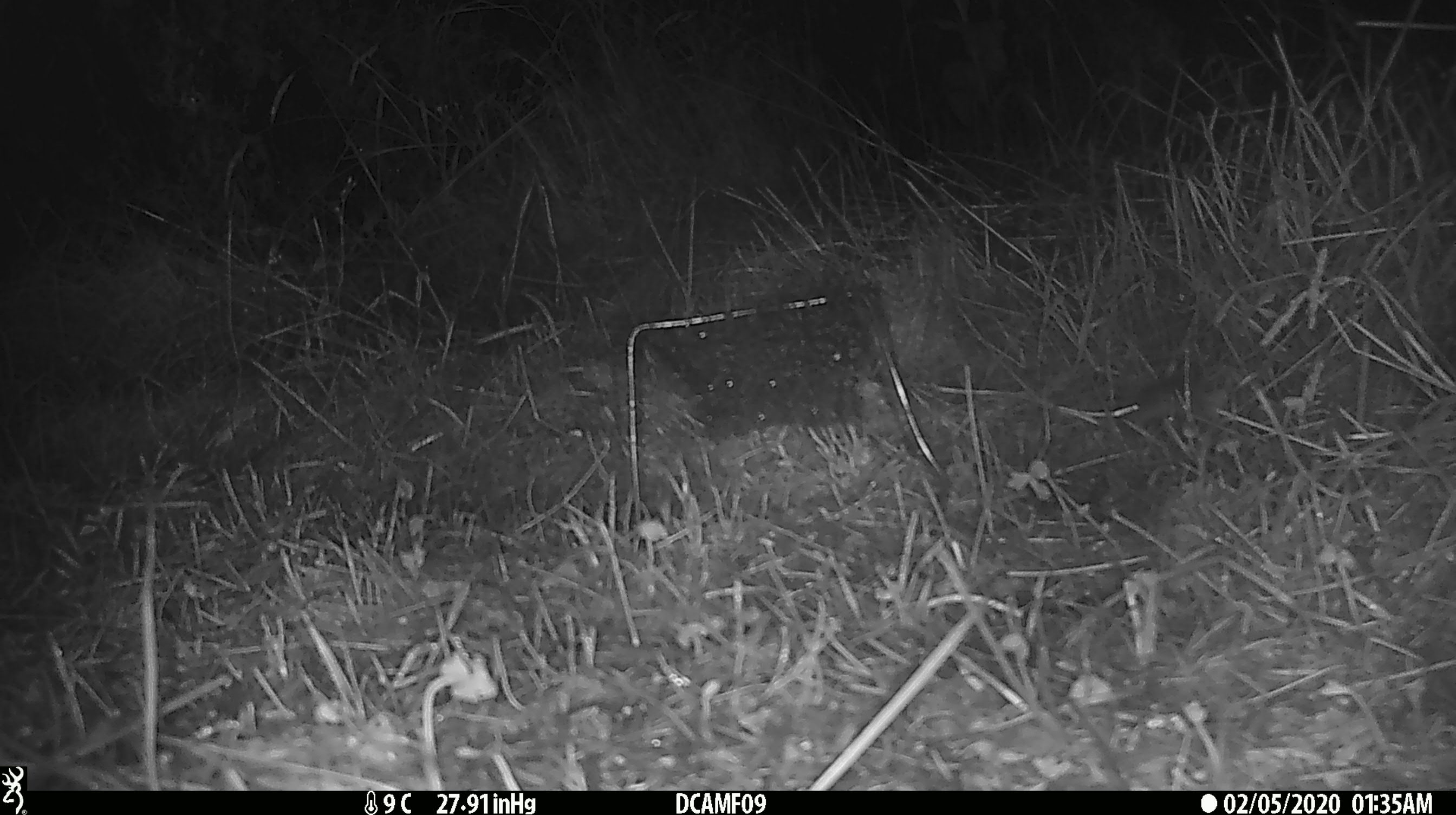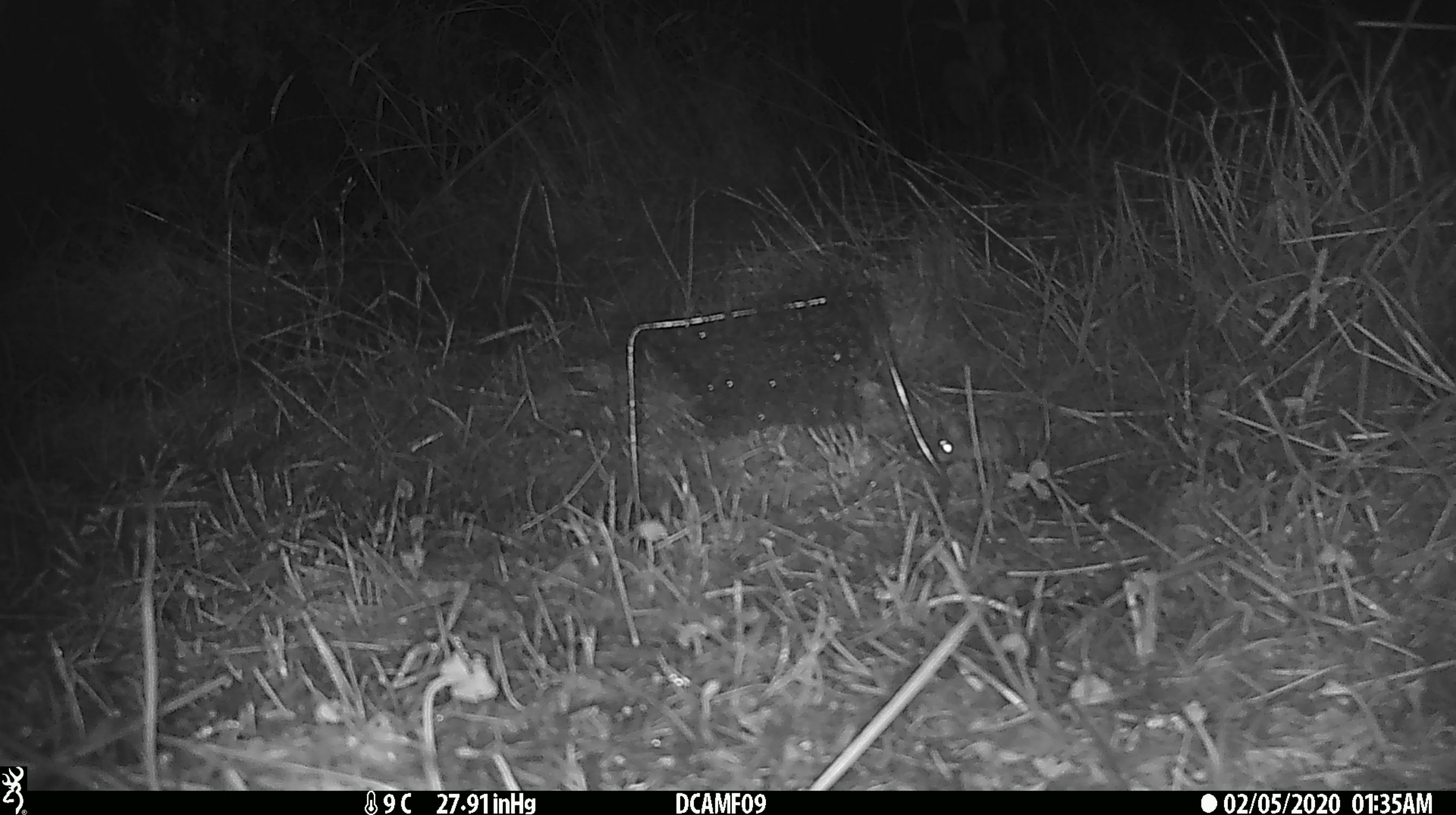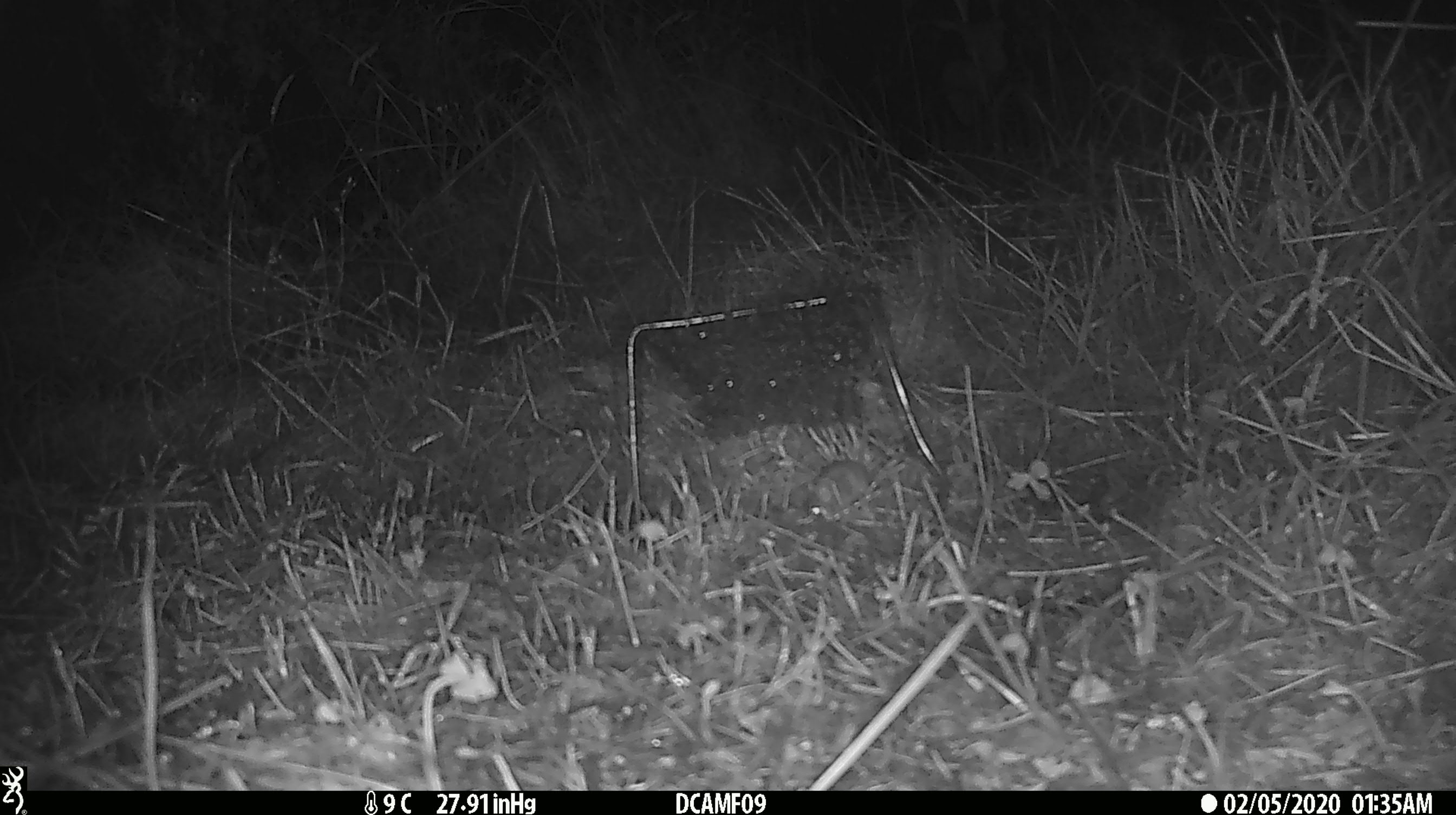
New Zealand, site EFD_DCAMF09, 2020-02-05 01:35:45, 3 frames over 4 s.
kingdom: Animalia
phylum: Chordata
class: Mammalia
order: Rodentia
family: Muridae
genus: Mus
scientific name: Mus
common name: mouse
Mouse (Mus).